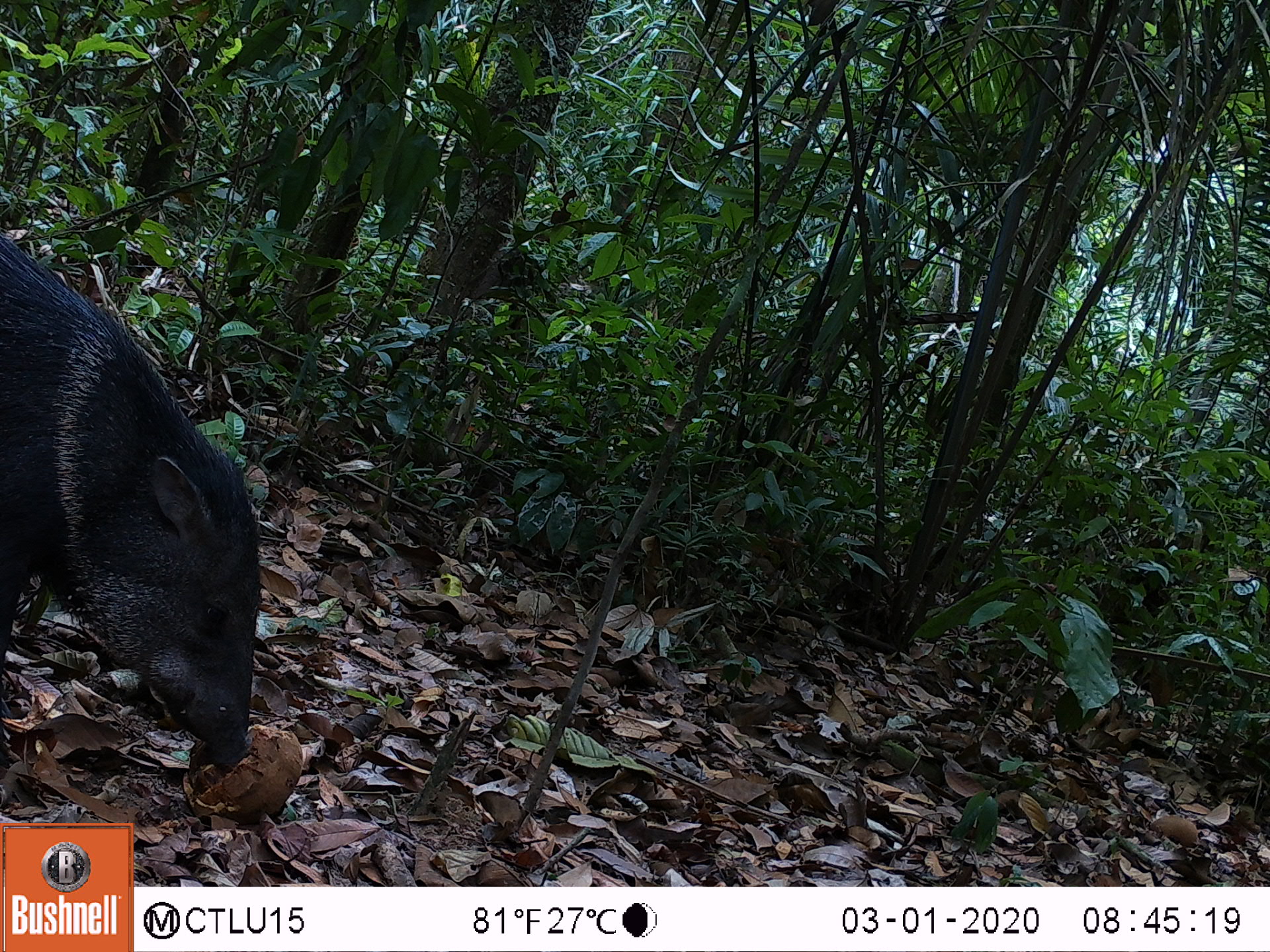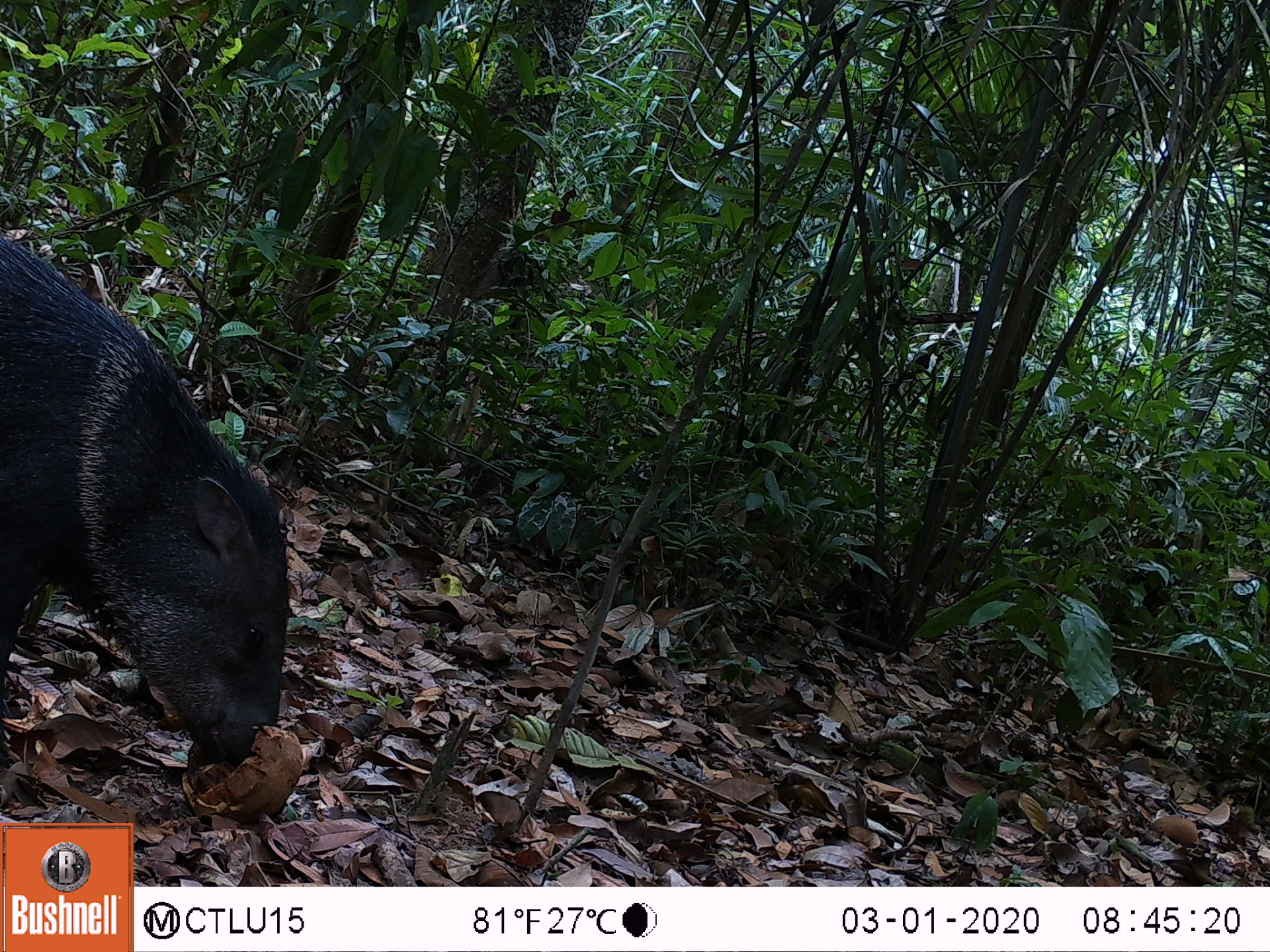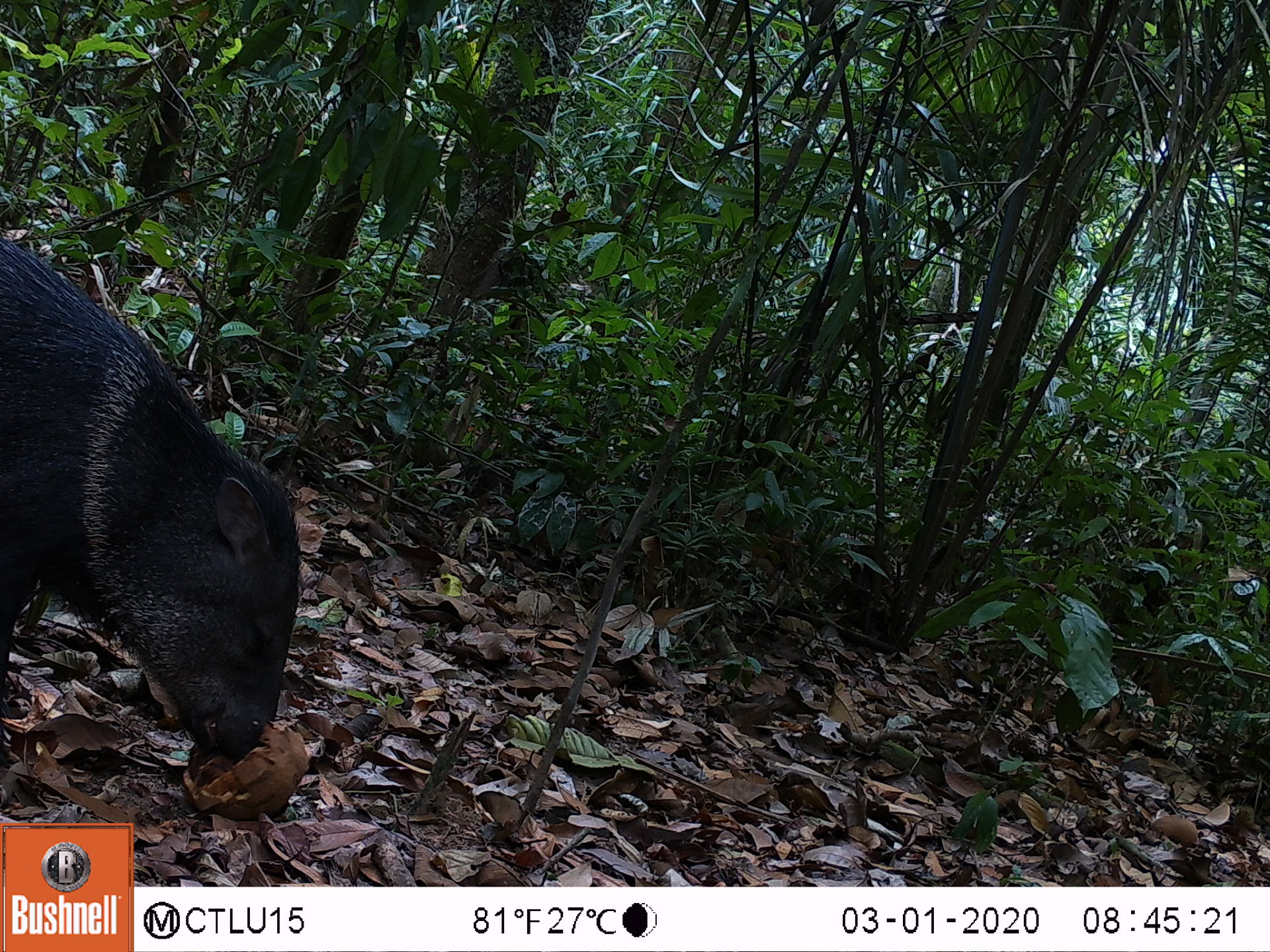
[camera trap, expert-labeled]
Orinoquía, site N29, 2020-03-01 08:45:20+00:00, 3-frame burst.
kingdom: Animalia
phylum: Chordata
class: Mammalia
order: Artiodactyla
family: Tayassuidae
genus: Pecari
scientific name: Pecari tajacu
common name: collared peccary